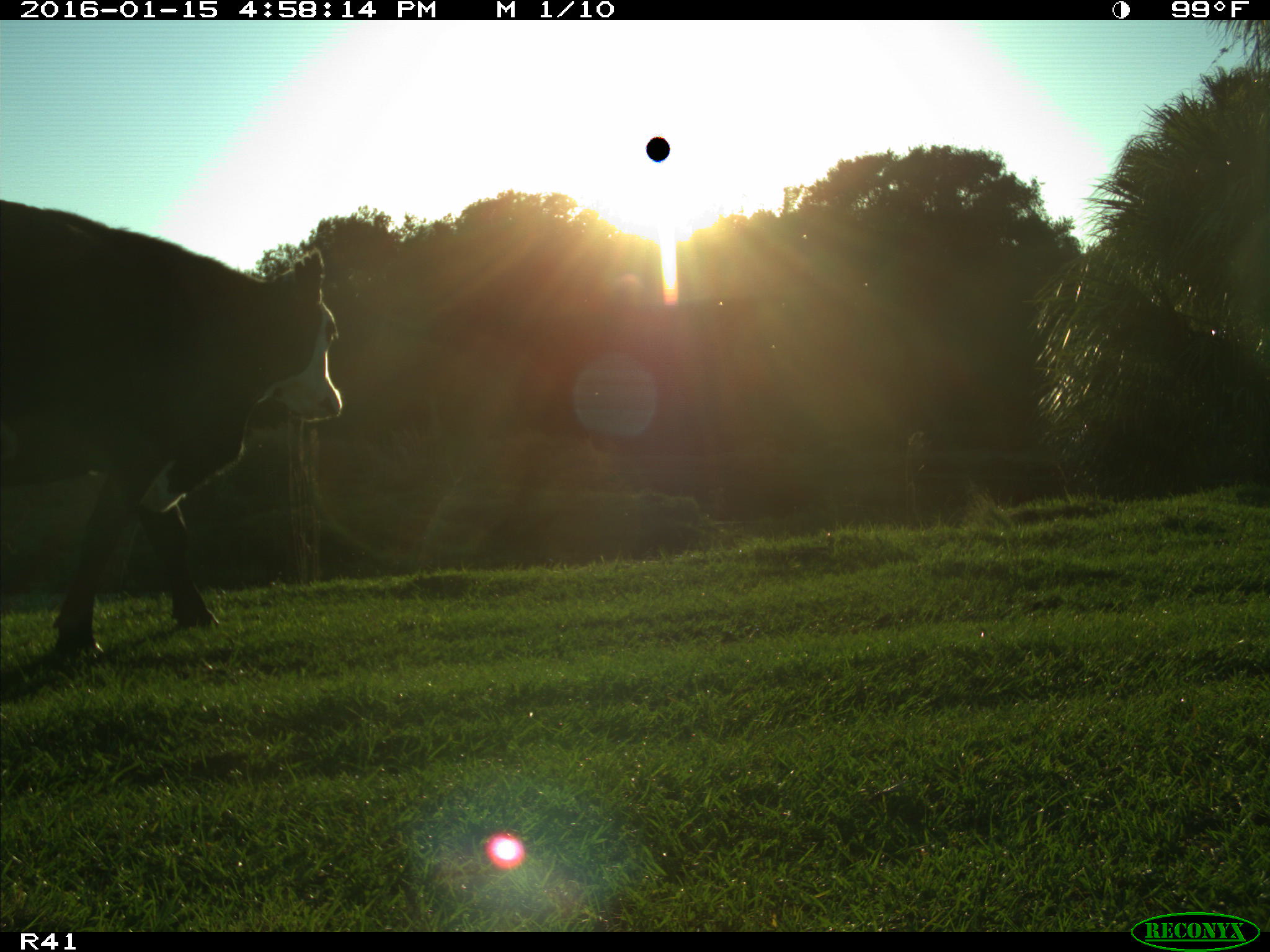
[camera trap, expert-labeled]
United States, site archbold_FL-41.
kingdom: Animalia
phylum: Chordata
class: Mammalia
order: Artiodactyla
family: Bovidae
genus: Bos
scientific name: Bos taurus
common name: domestic cow